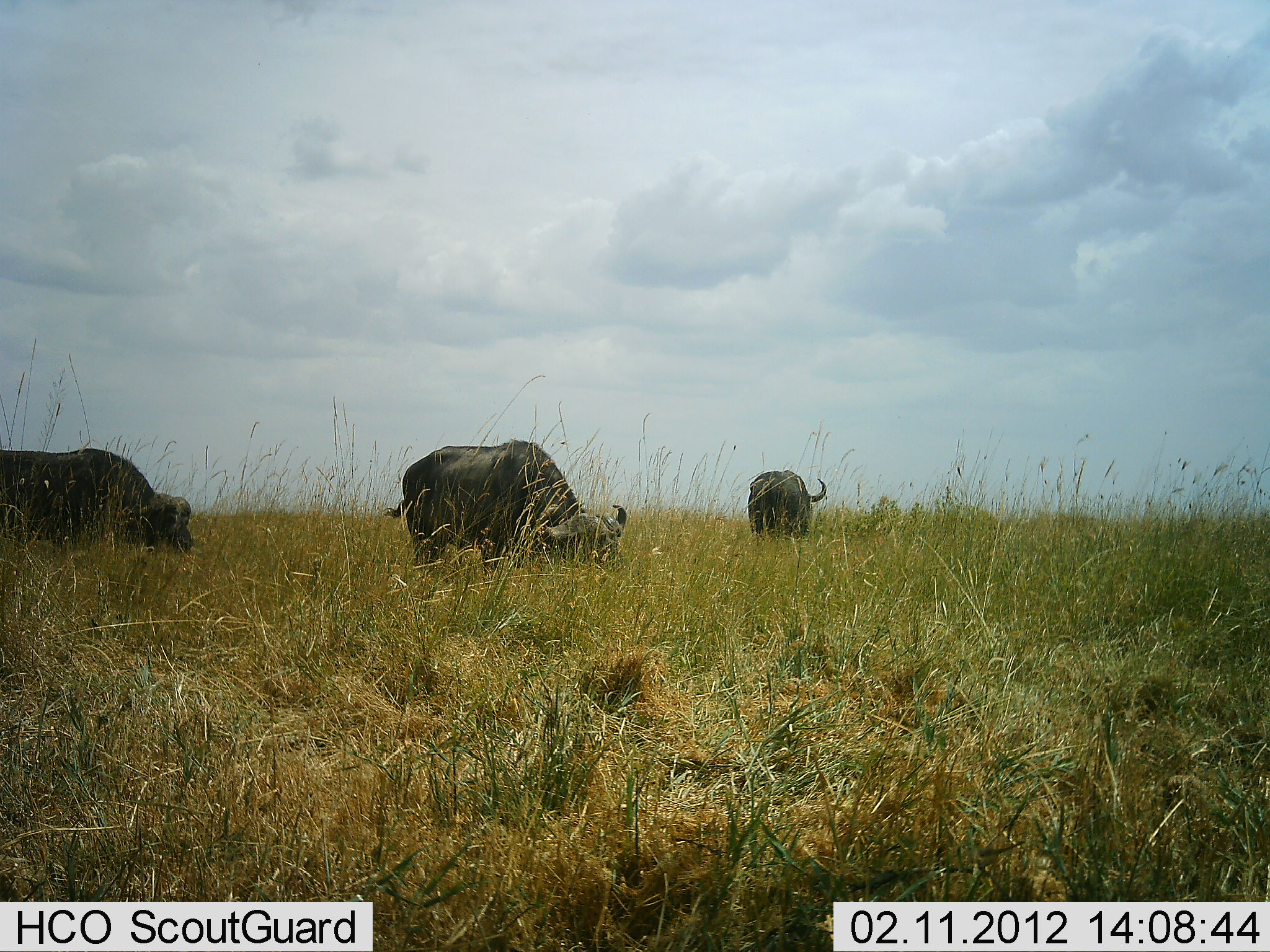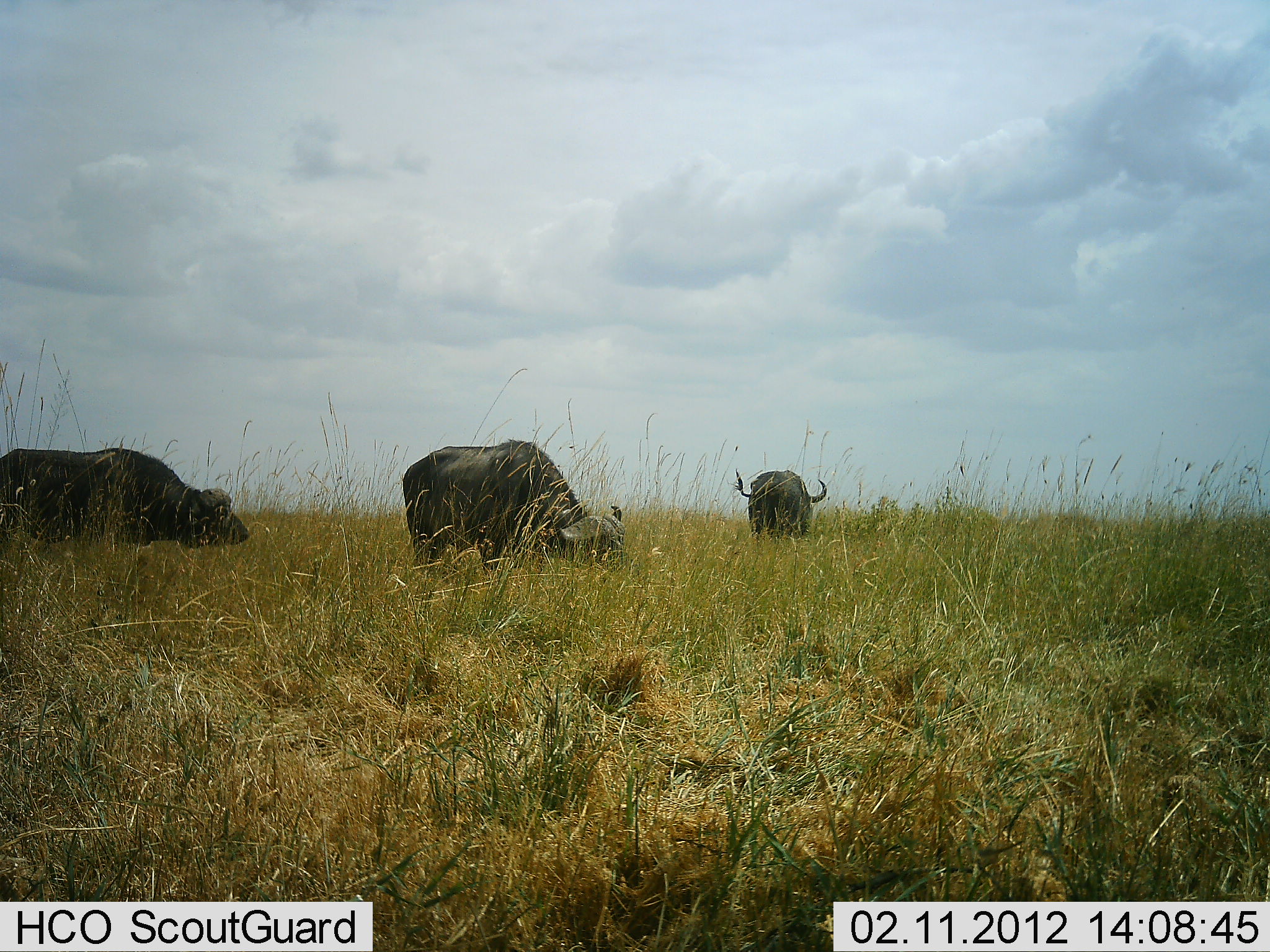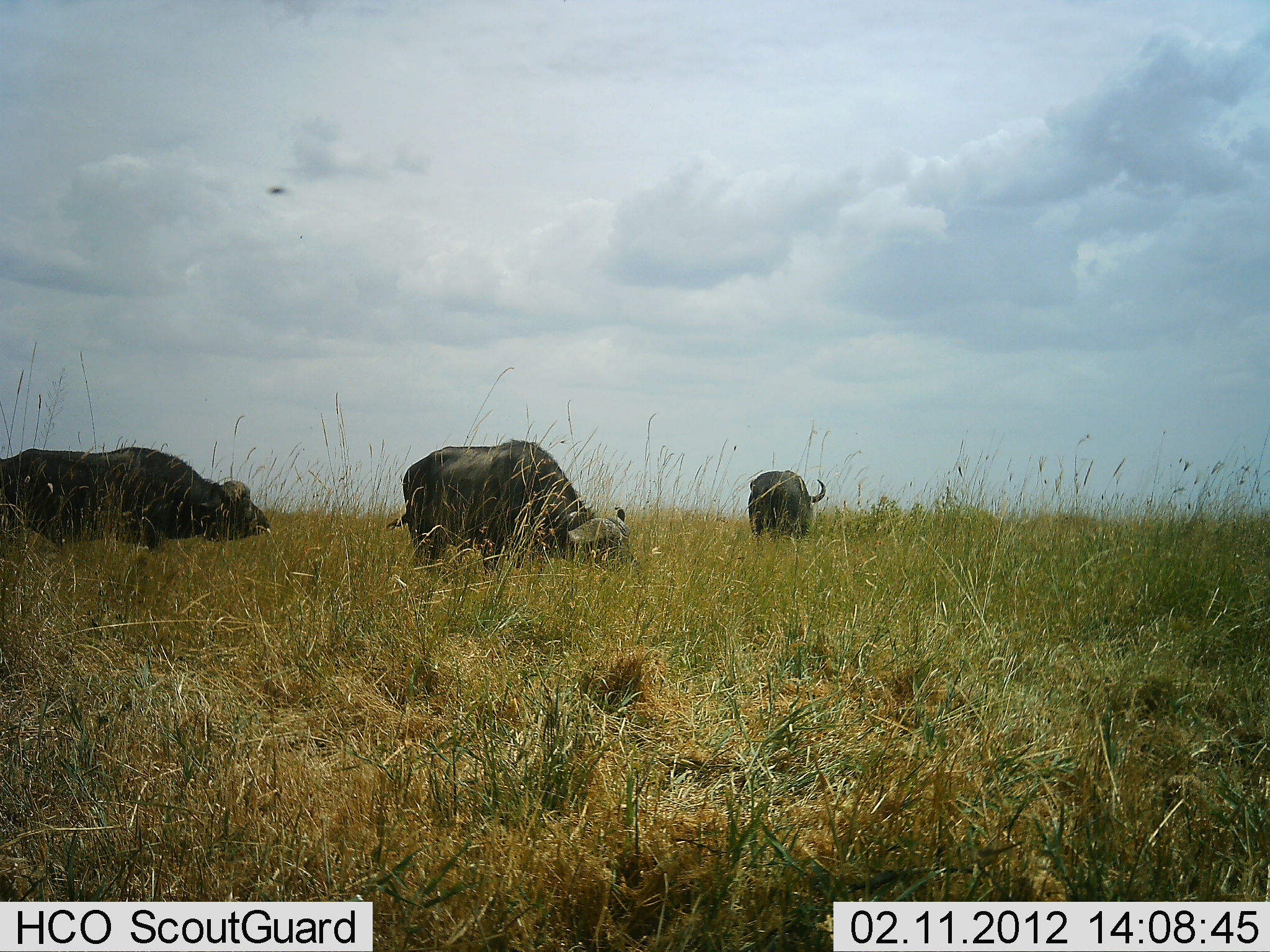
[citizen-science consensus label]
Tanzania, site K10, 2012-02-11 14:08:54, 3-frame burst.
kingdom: Animalia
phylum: Chordata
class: Mammalia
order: Artiodactyla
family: Bovidae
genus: Syncerus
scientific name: Syncerus caffer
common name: cape buffalo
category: buffalo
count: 3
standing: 32%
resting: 0%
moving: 4%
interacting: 0%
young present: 0%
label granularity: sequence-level